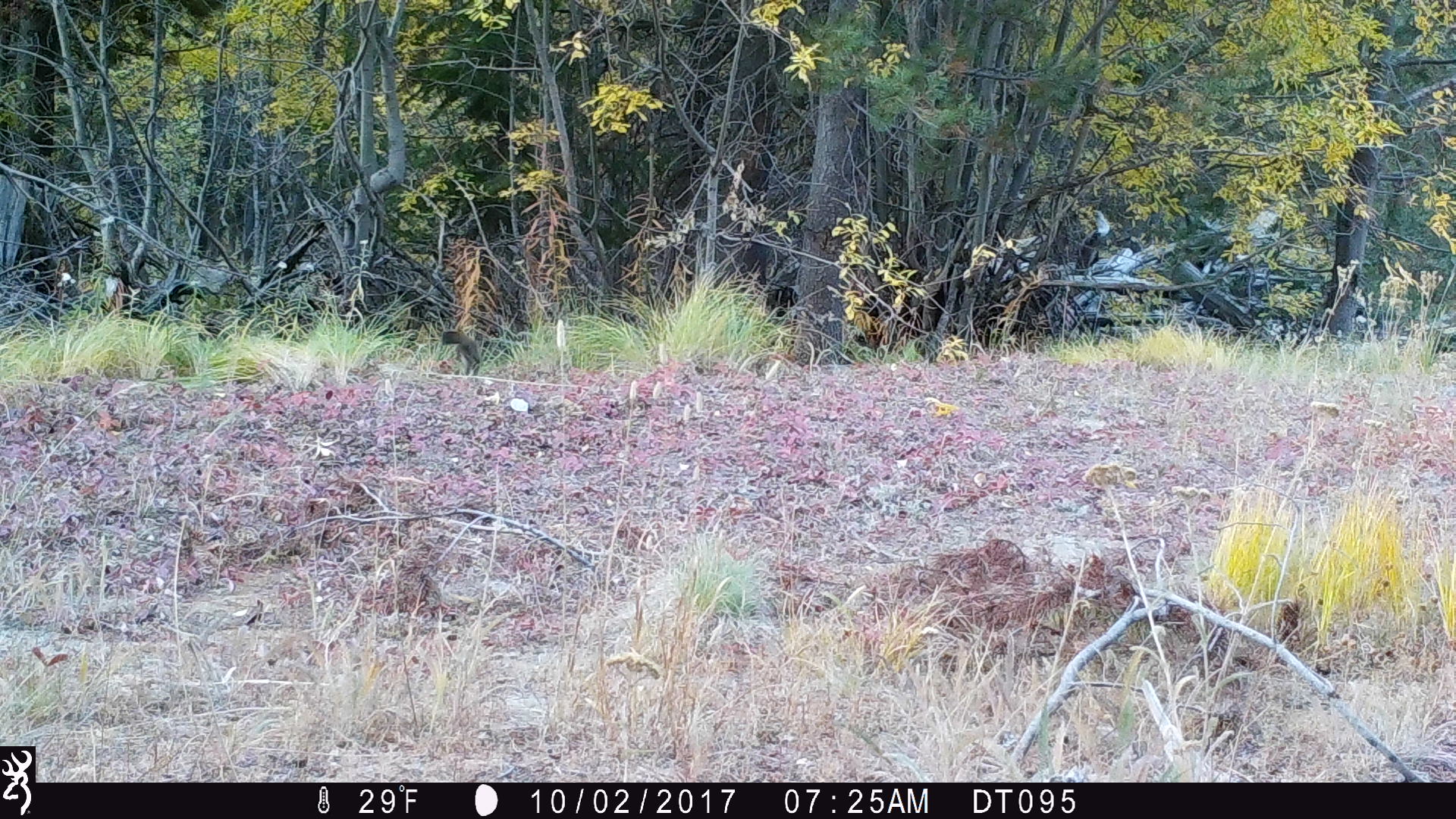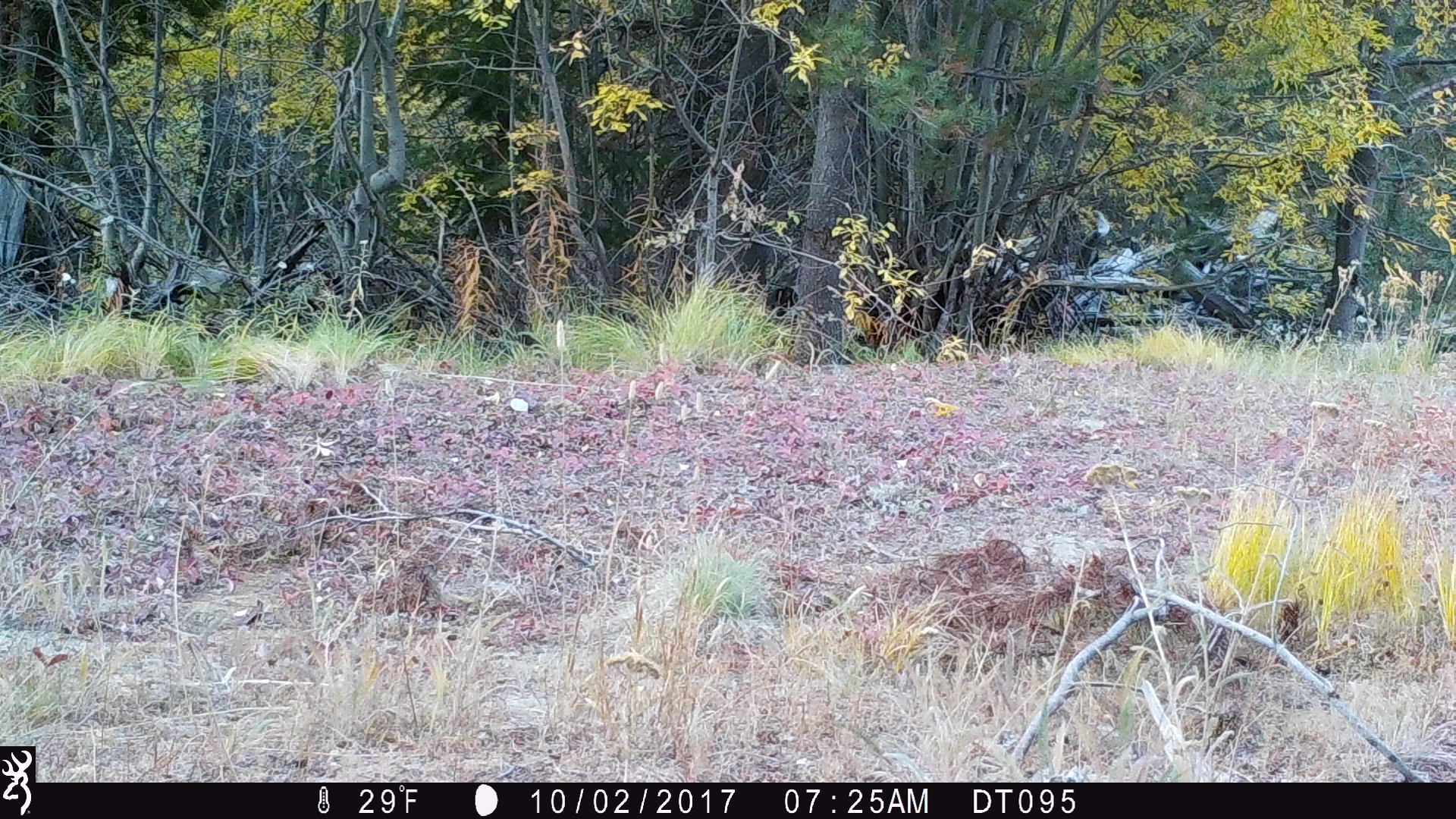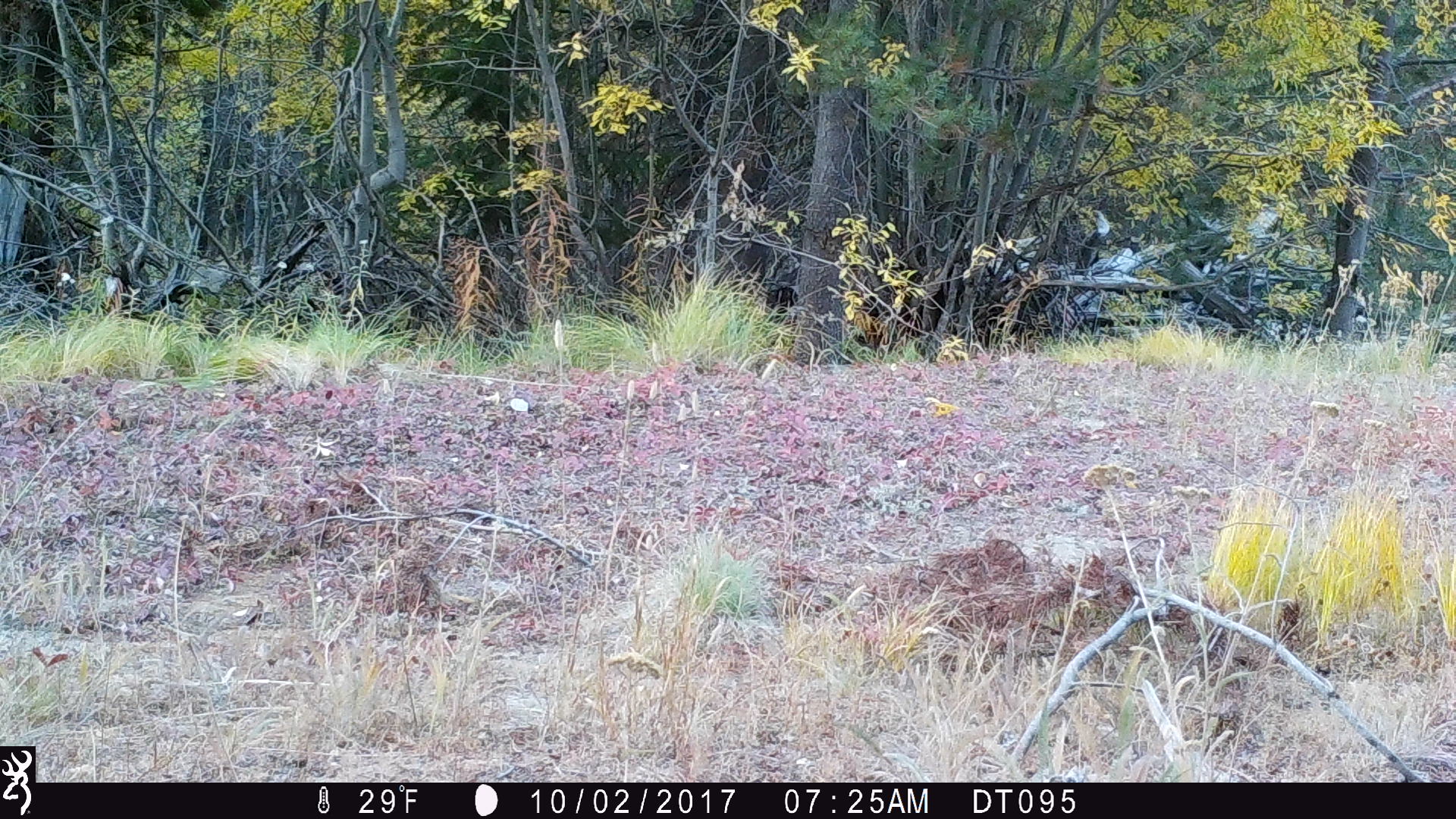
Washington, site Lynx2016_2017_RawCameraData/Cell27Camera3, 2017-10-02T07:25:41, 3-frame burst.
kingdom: Animalia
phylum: Chordata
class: Mammalia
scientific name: Mammalia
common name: small mammal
Small mammal (Mammalia). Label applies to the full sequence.